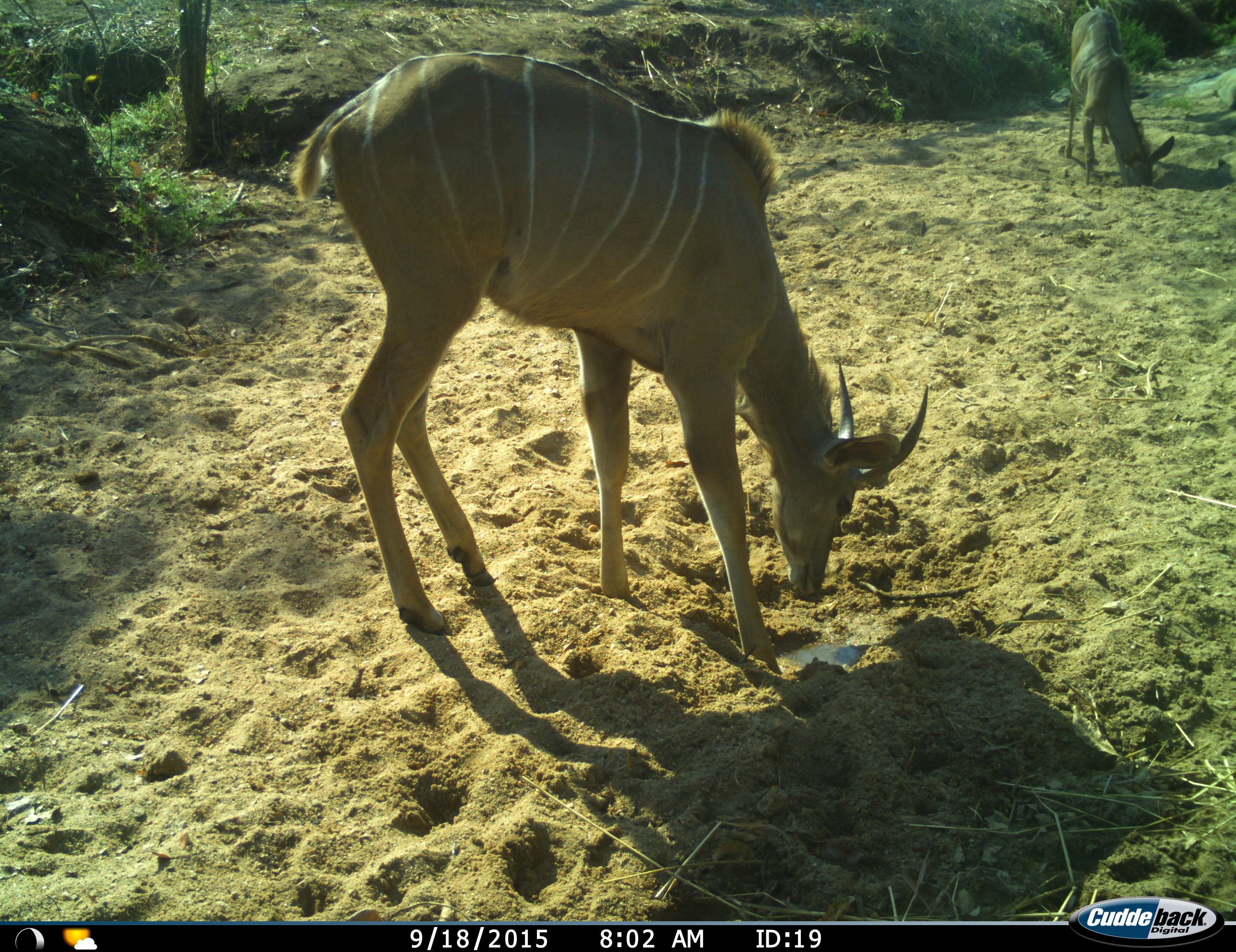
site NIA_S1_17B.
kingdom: Animalia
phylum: Chordata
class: Mammalia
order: Artiodactyla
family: Bovidae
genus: Tragelaphus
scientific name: Tragelaphus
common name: kudu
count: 2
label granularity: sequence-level